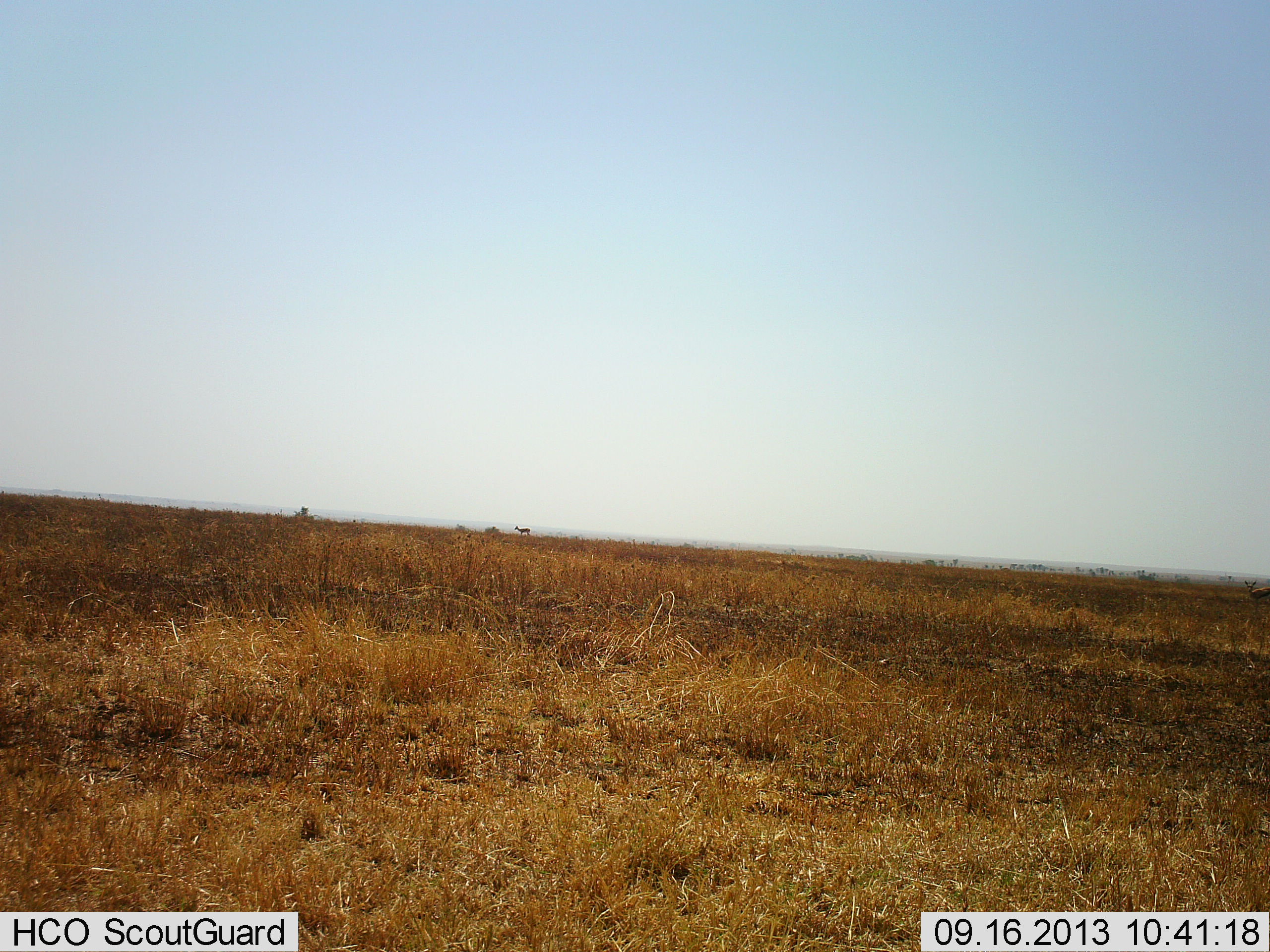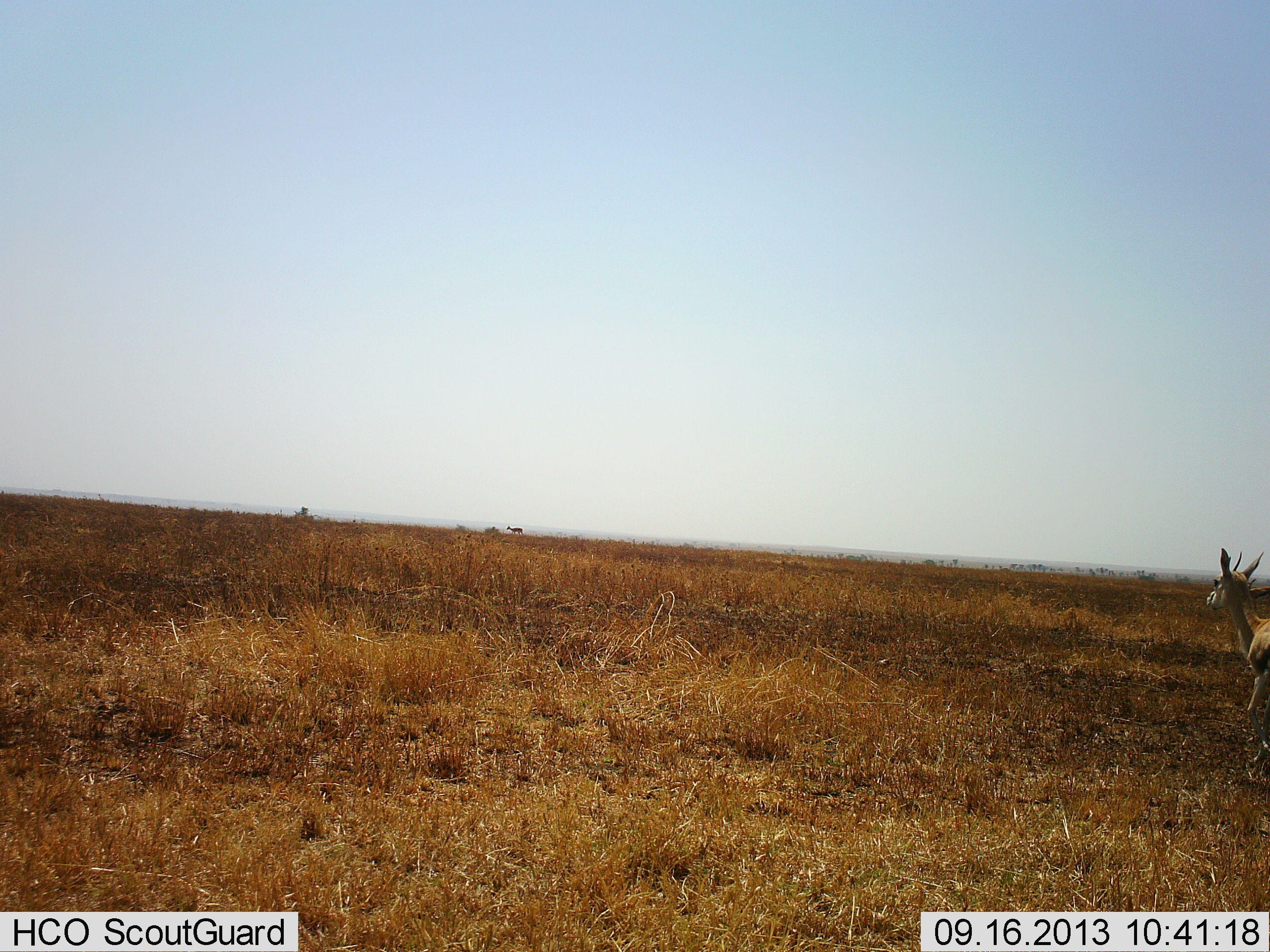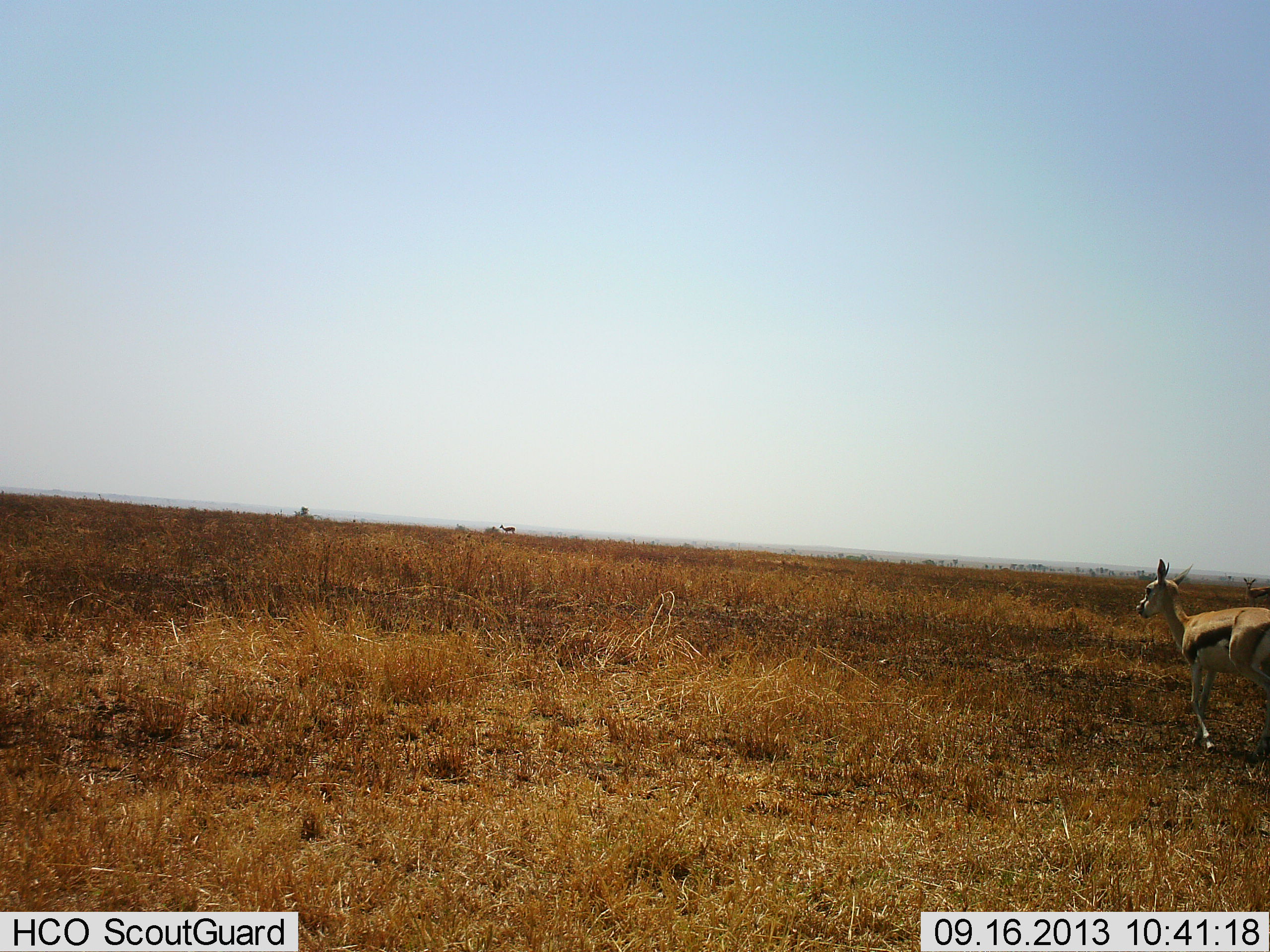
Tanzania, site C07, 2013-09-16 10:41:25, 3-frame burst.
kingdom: Animalia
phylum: Chordata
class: Mammalia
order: Artiodactyla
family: Bovidae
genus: Eudorcas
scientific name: Eudorcas thomsonii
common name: thomson's gazelle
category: gazellethomsons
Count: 1.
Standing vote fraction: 9%.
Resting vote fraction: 0%.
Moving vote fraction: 97%.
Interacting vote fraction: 0%.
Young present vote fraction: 0%.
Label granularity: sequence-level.